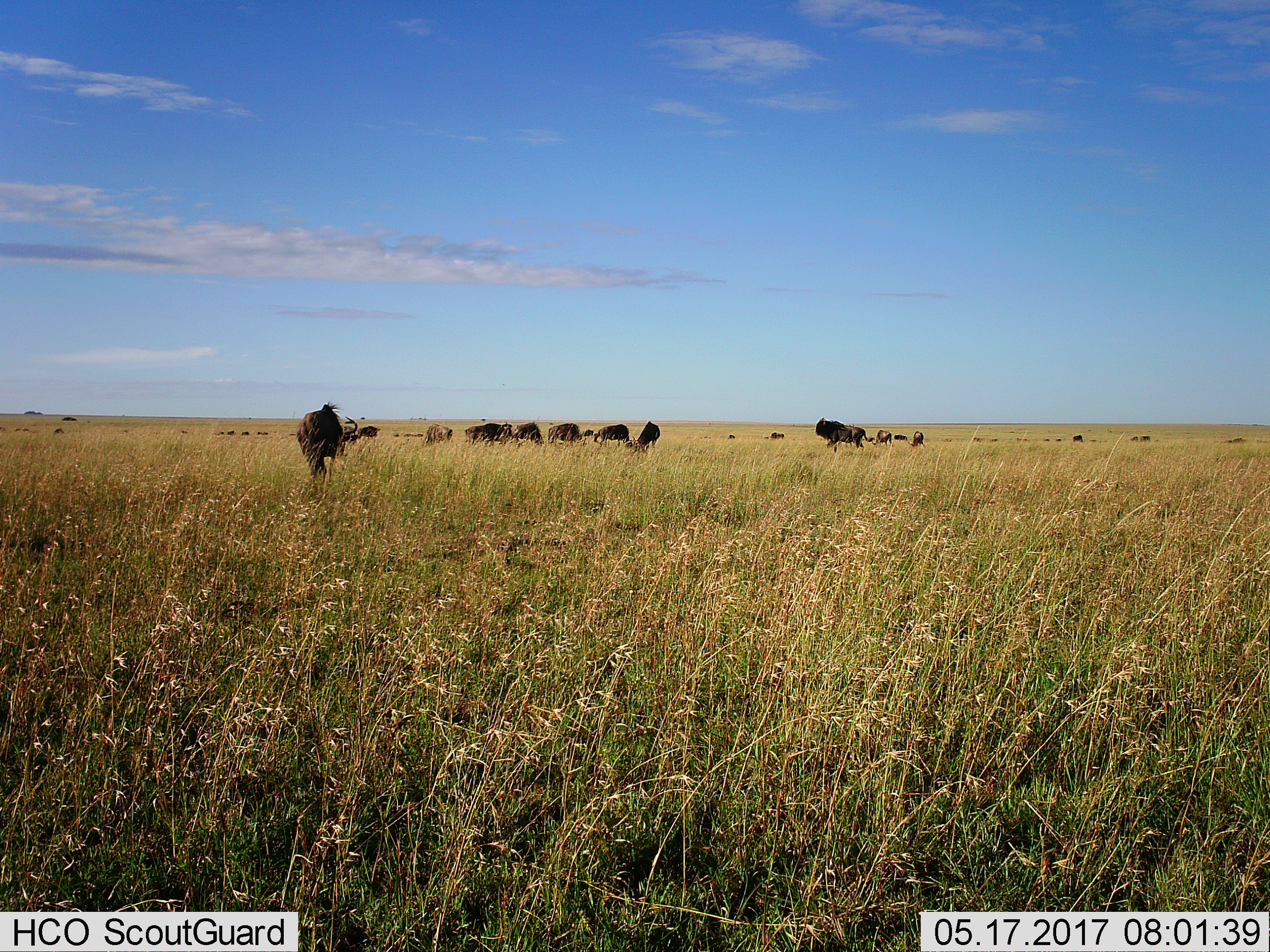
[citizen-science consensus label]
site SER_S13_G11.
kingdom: Animalia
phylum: Chordata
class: Mammalia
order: Artiodactyla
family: Bovidae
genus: Connochaetes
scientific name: Connochaetes taurinus taurinus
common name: blue wildebeest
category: wildebeestblue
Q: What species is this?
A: Wildebeestblue (blue wildebeest) (Connochaetes taurinus taurinus).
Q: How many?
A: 11-50.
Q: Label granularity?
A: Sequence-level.